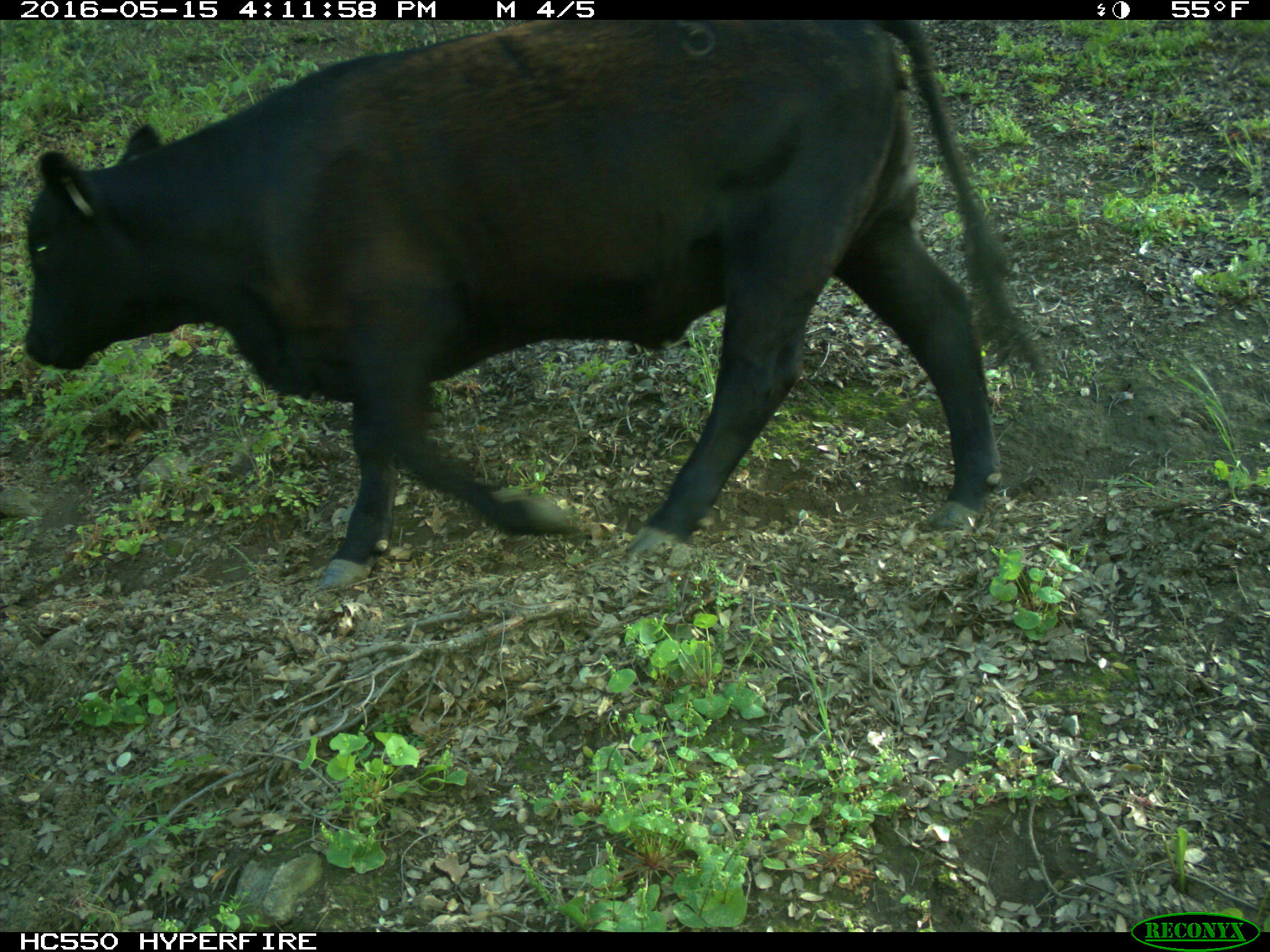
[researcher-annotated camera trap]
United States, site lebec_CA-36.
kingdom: Animalia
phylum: Chordata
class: Mammalia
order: Artiodactyla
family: Bovidae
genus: Bos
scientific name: Bos taurus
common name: domestic cow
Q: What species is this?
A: Bos taurus (domestic cow).